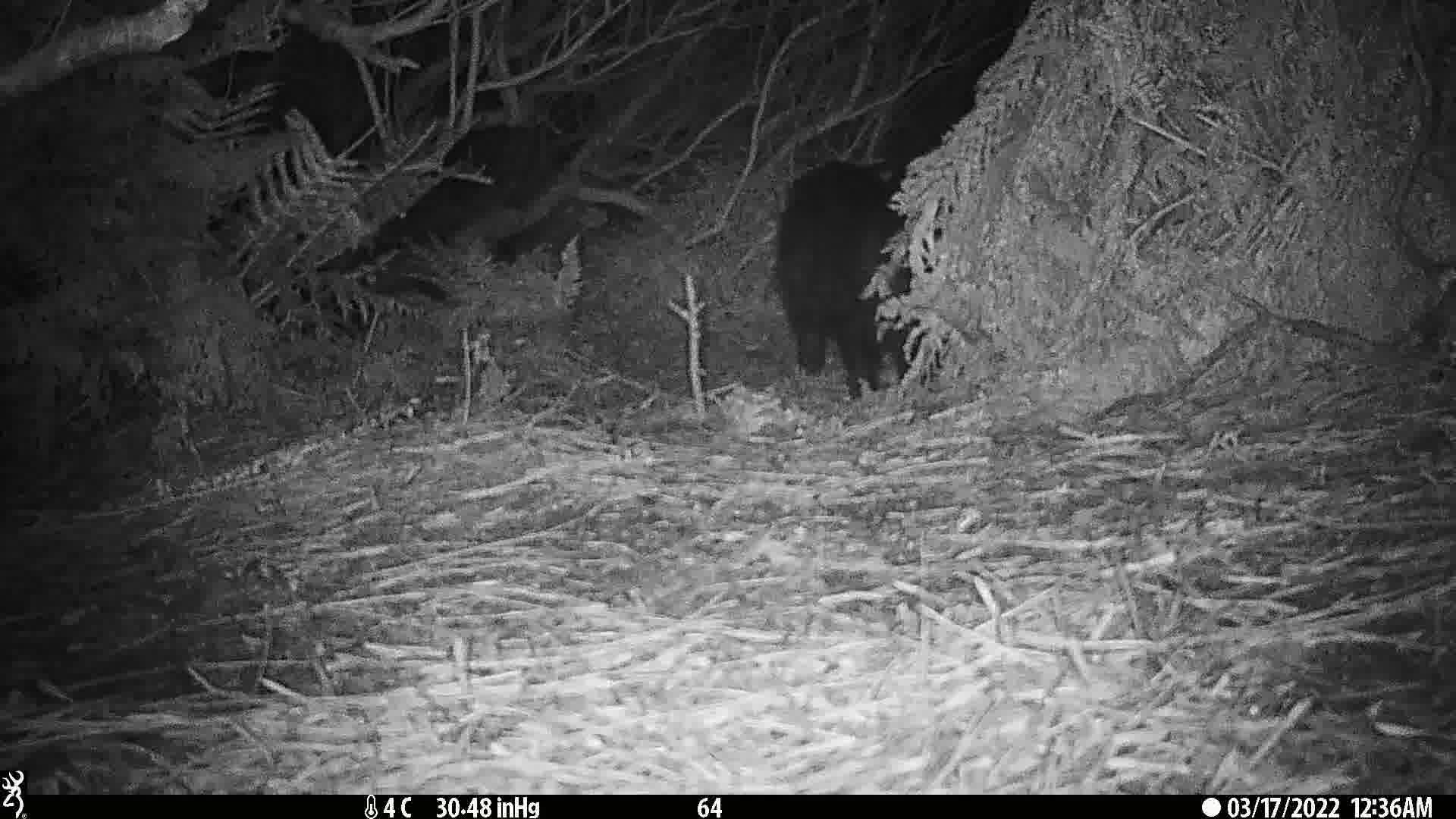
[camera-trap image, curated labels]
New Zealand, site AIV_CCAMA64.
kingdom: Animalia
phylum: Chordata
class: Mammalia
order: Artiodactyla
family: Suidae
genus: Sus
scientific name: Sus scrofa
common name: pig